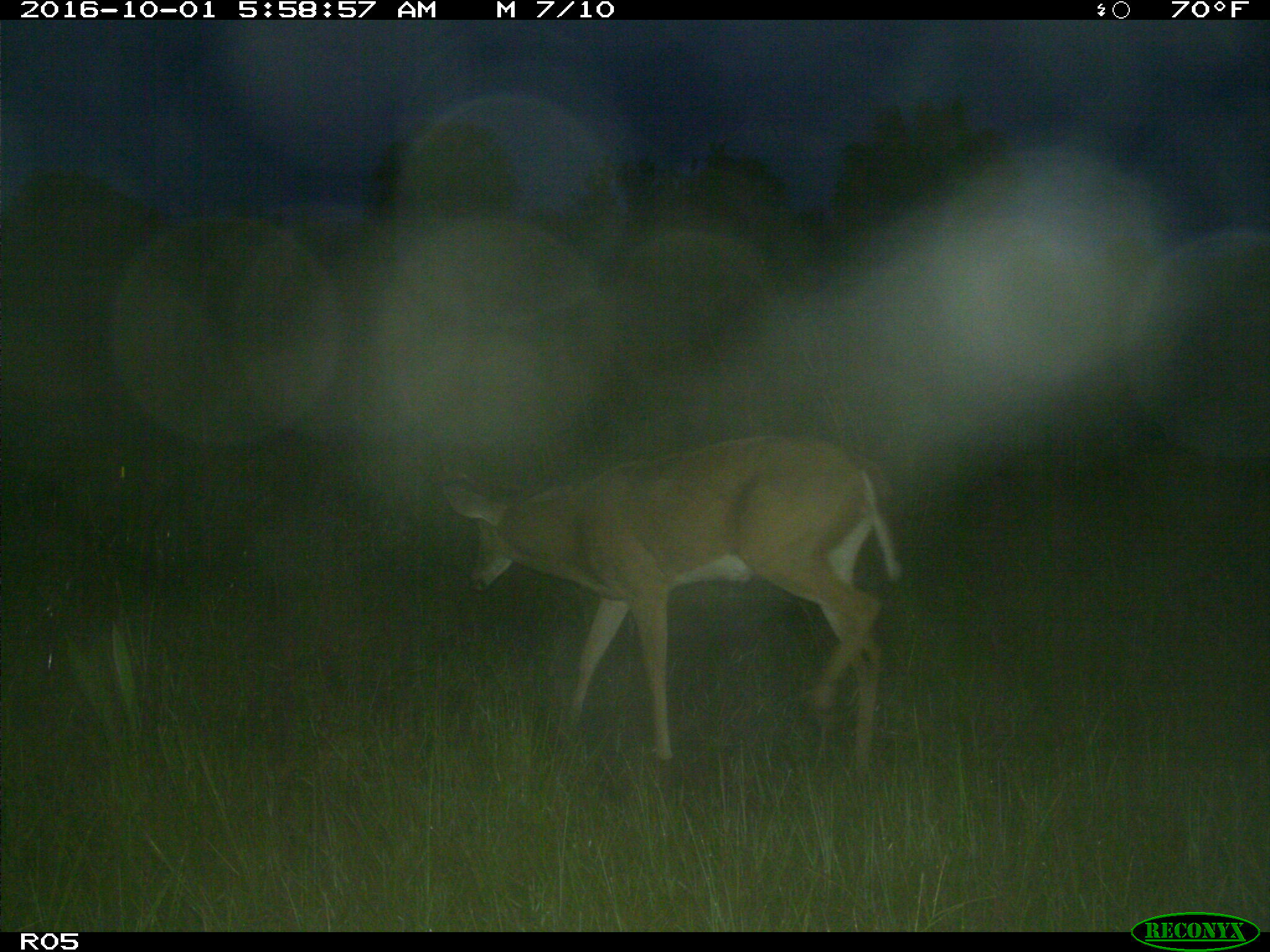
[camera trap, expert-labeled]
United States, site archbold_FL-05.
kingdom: Animalia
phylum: Chordata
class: Mammalia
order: Artiodactyla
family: Cervidae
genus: Odocoileus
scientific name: Odocoileus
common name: deer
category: unidentified deer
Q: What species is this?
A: Unidentified deer (deer) (Odocoileus).